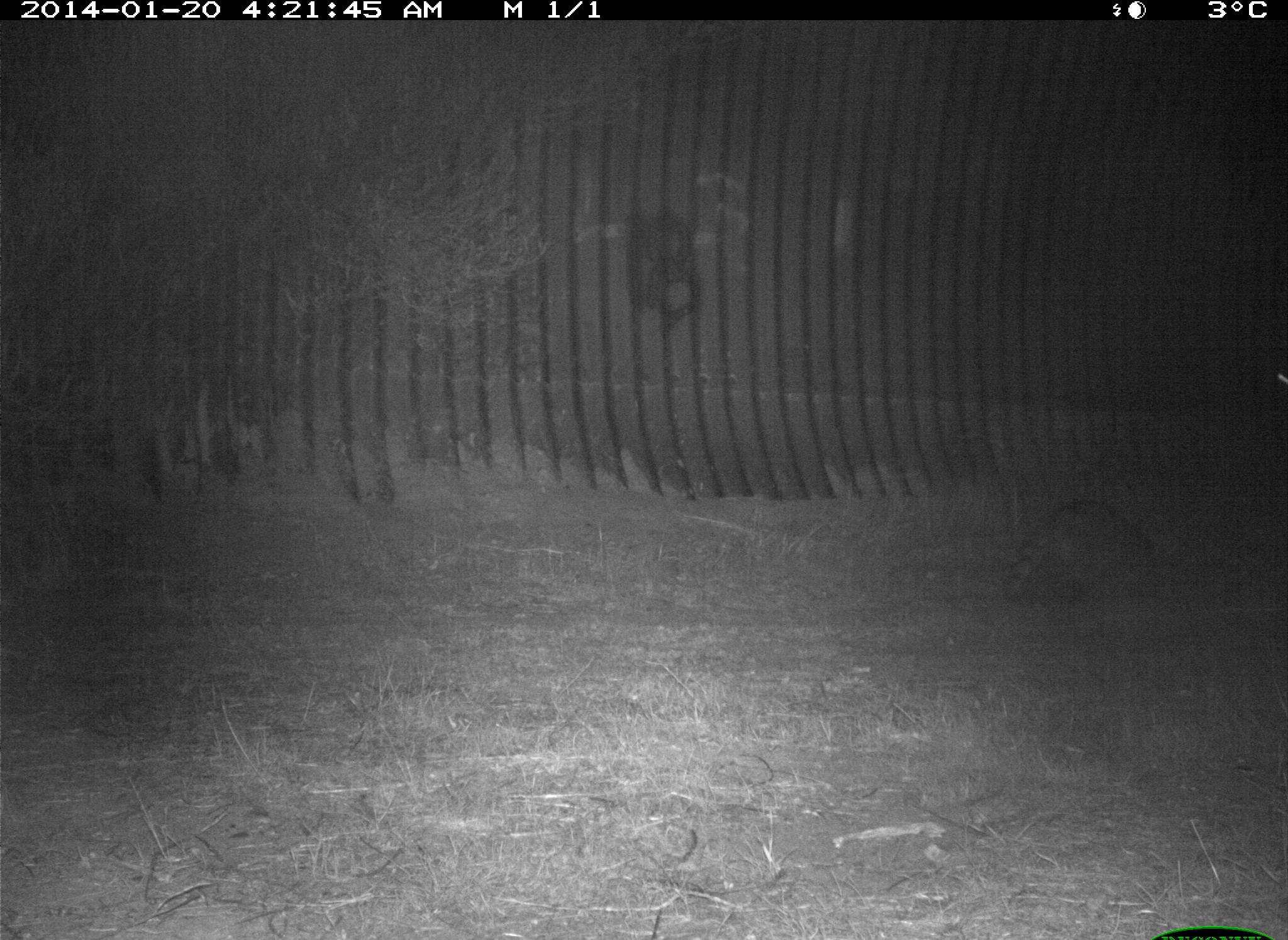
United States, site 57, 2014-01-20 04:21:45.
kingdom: Animalia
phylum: Chordata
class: Mammalia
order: Carnivora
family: Procyonidae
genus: Procyon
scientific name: Procyon lotor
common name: raccoon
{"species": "raccoon (Procyon lotor)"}